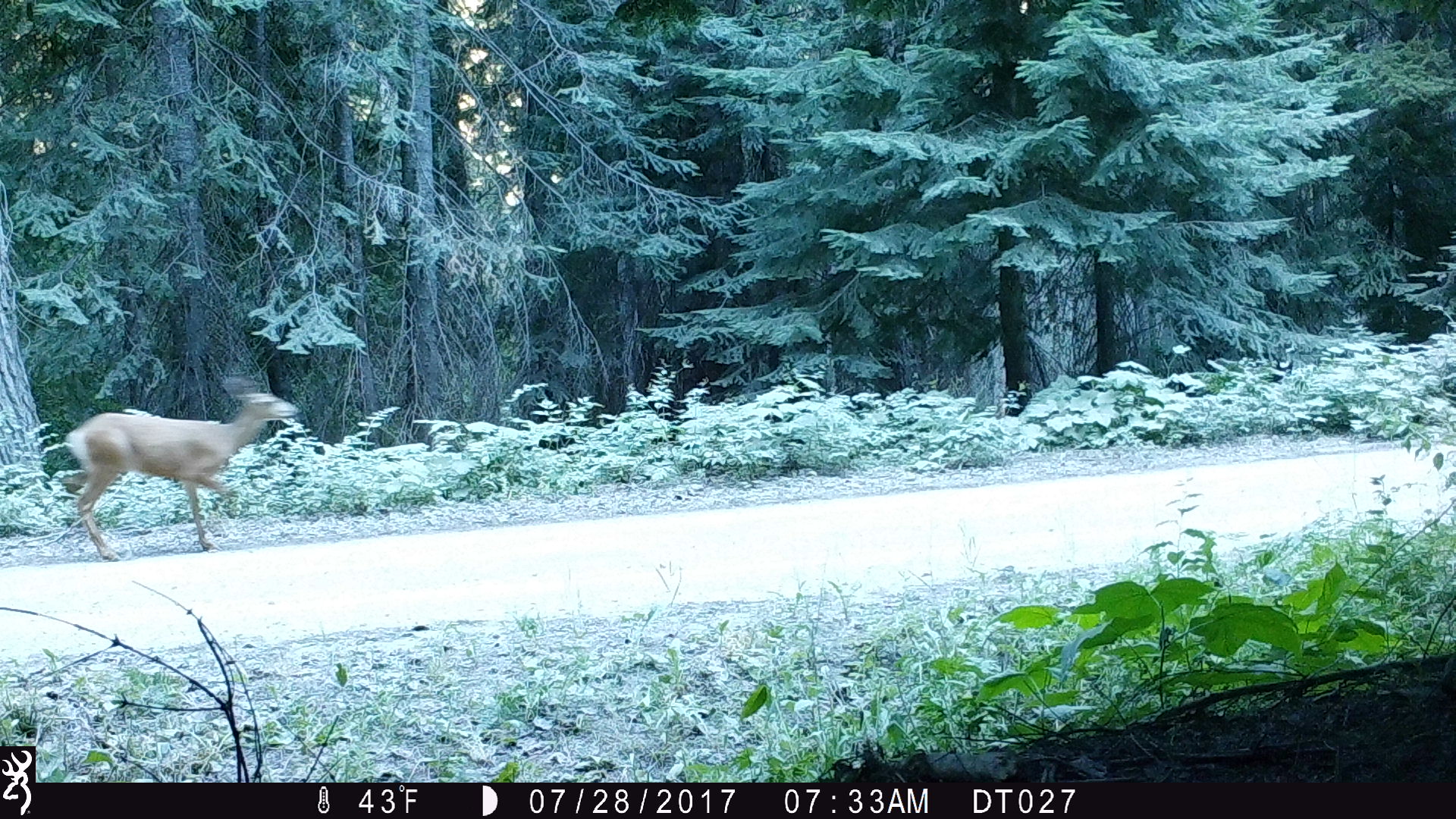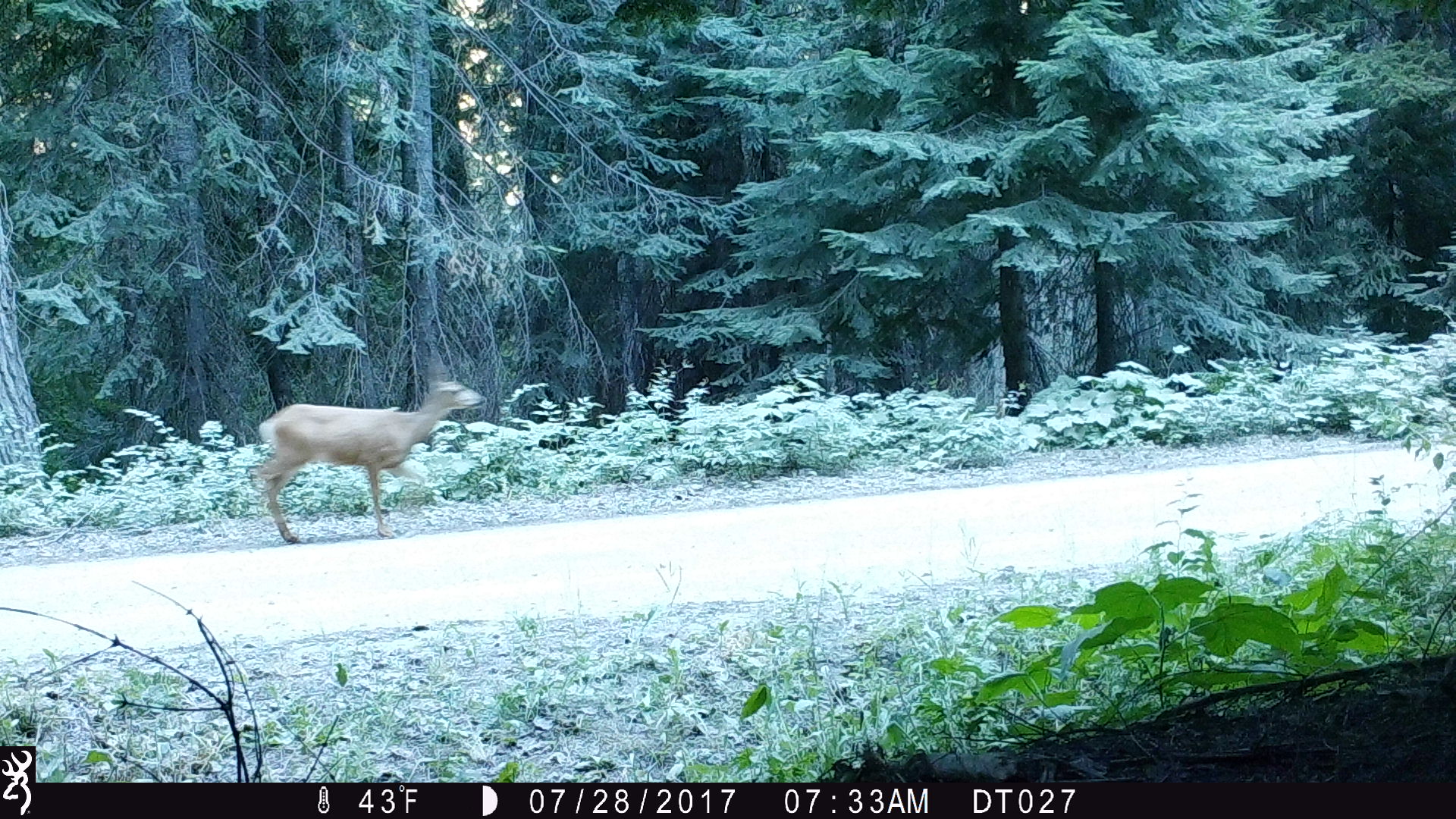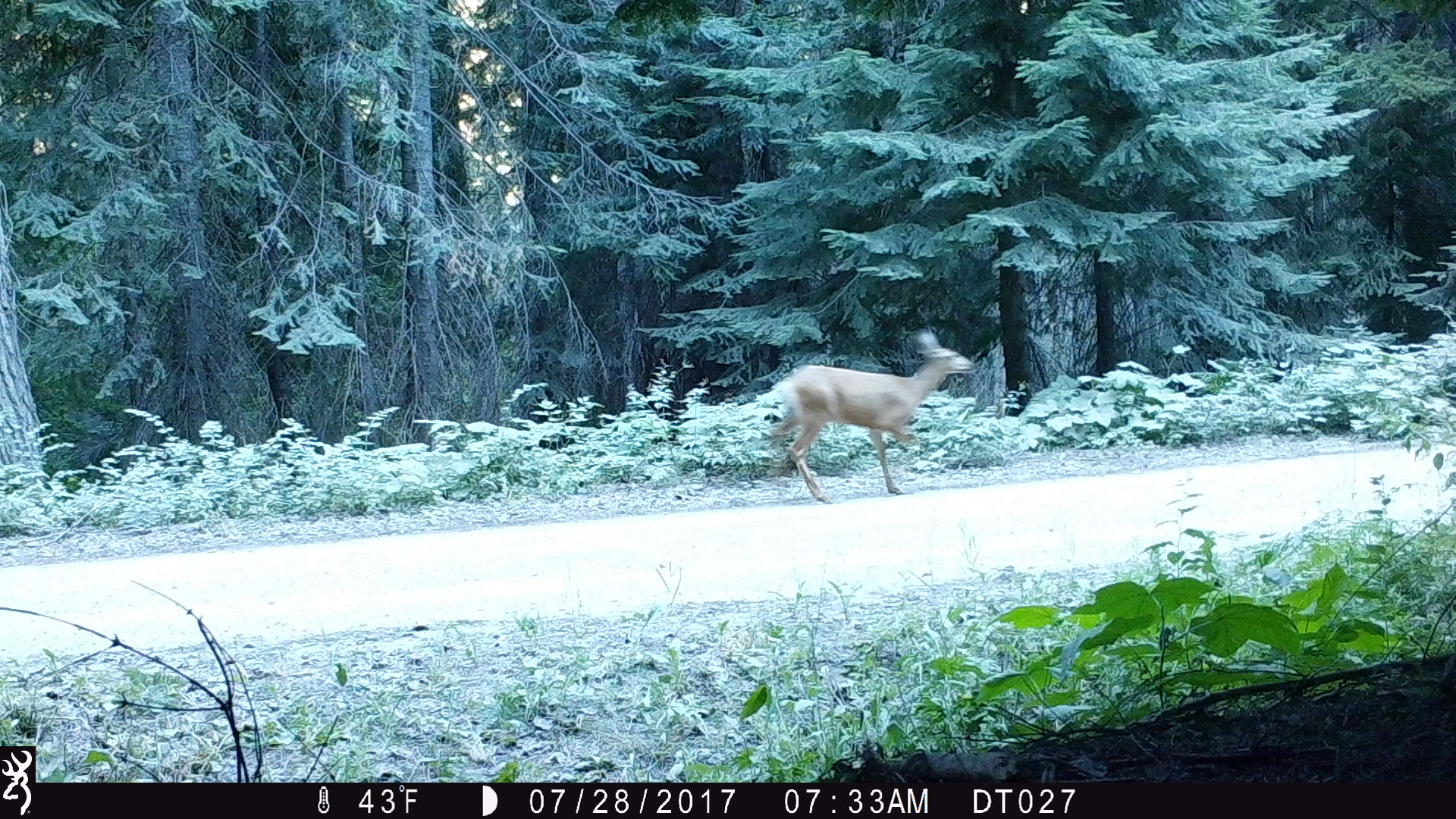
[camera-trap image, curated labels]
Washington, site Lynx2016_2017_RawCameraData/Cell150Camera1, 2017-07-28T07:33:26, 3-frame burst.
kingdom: Animalia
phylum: Chordata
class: Mammalia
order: Artiodactyla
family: Cervidae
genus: Odocoileus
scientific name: Odocoileus hemionus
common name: mule deer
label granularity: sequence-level